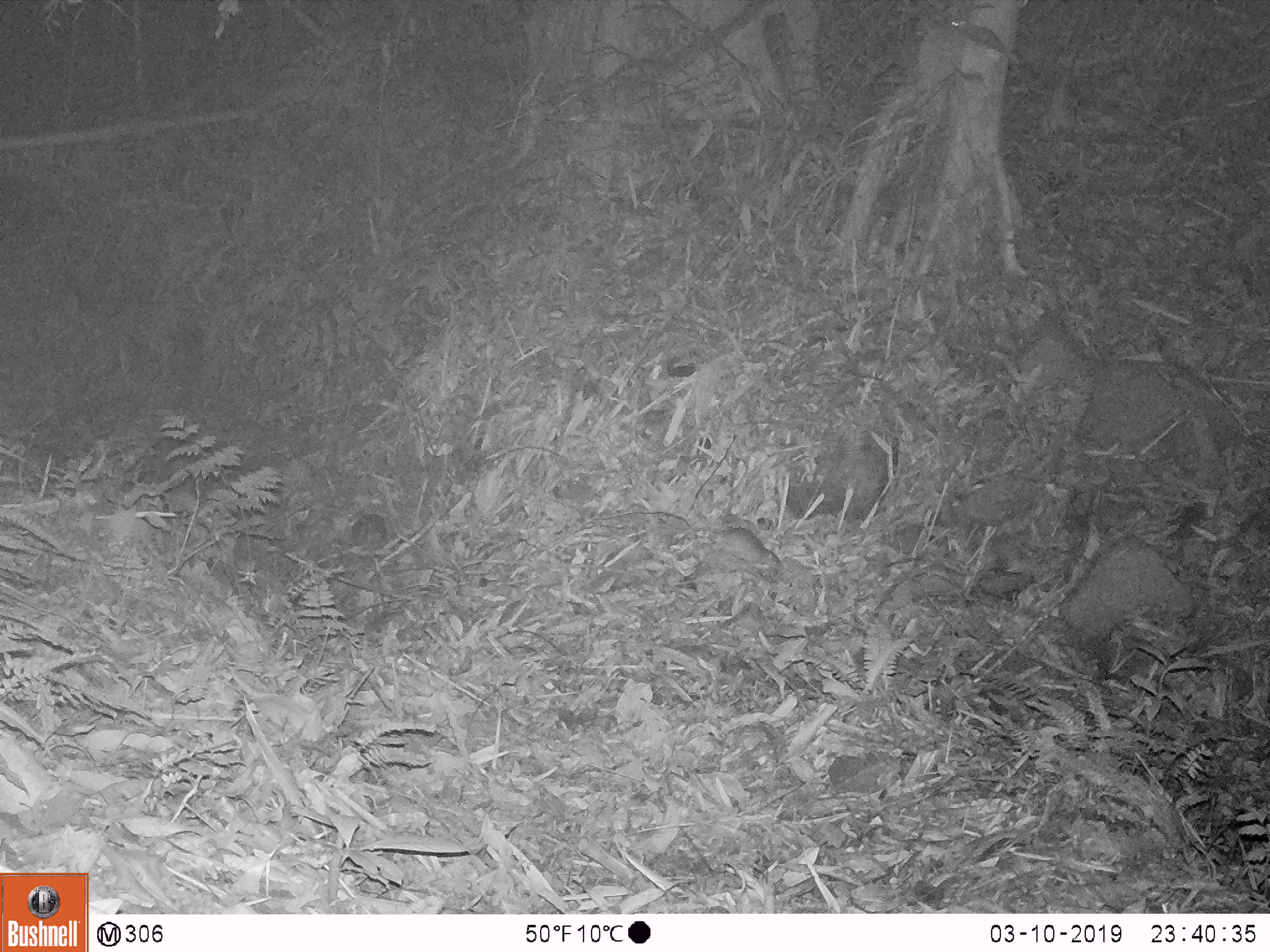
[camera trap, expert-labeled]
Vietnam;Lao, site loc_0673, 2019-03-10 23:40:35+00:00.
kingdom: Animalia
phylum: Chordata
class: Mammalia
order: Rodentia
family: Muridae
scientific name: Muridae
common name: old-world mice and rats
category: unidentified murid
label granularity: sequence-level